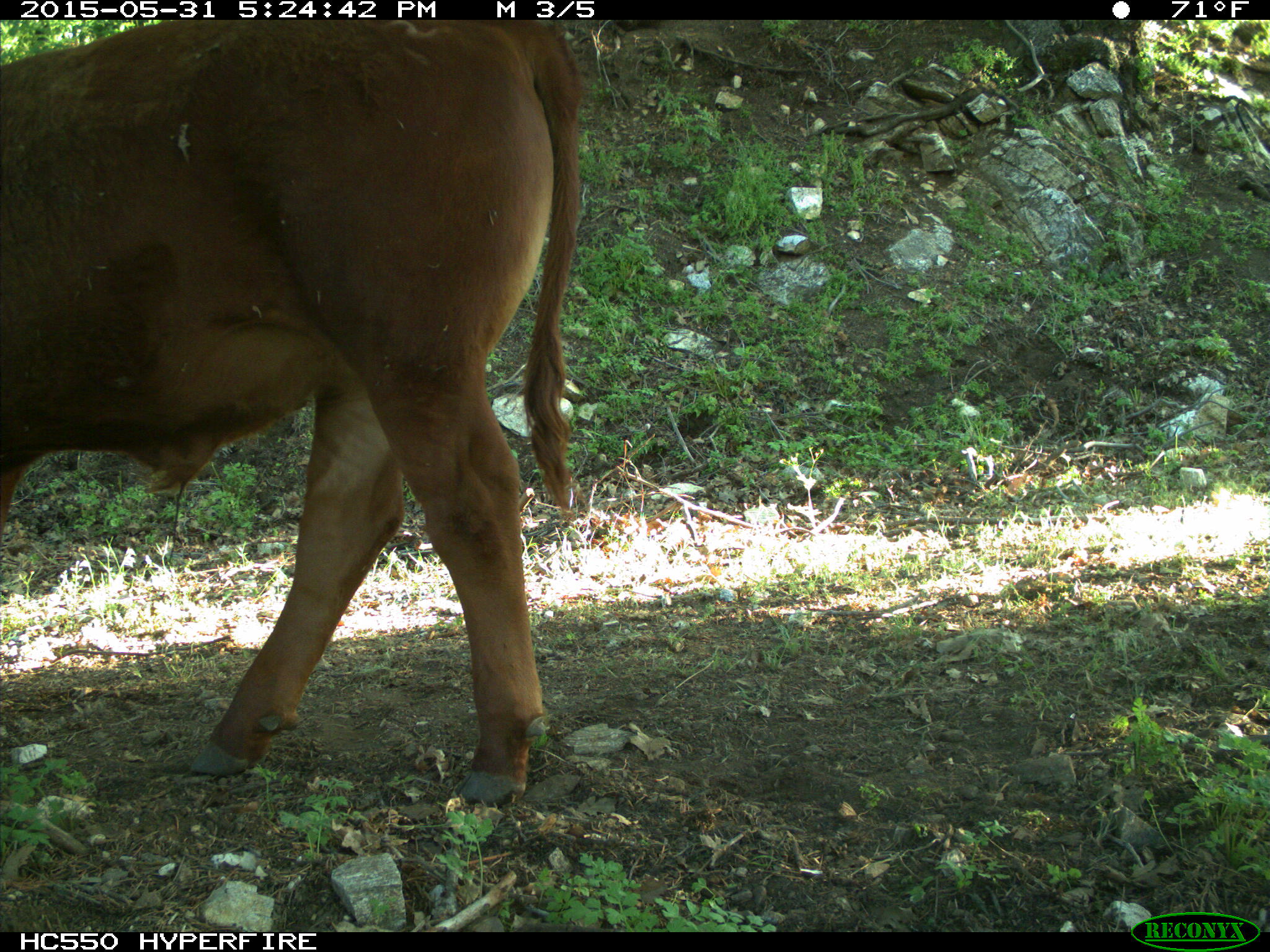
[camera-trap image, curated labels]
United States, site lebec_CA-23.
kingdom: Animalia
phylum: Chordata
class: Mammalia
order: Artiodactyla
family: Bovidae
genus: Bos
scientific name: Bos taurus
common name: domestic cow